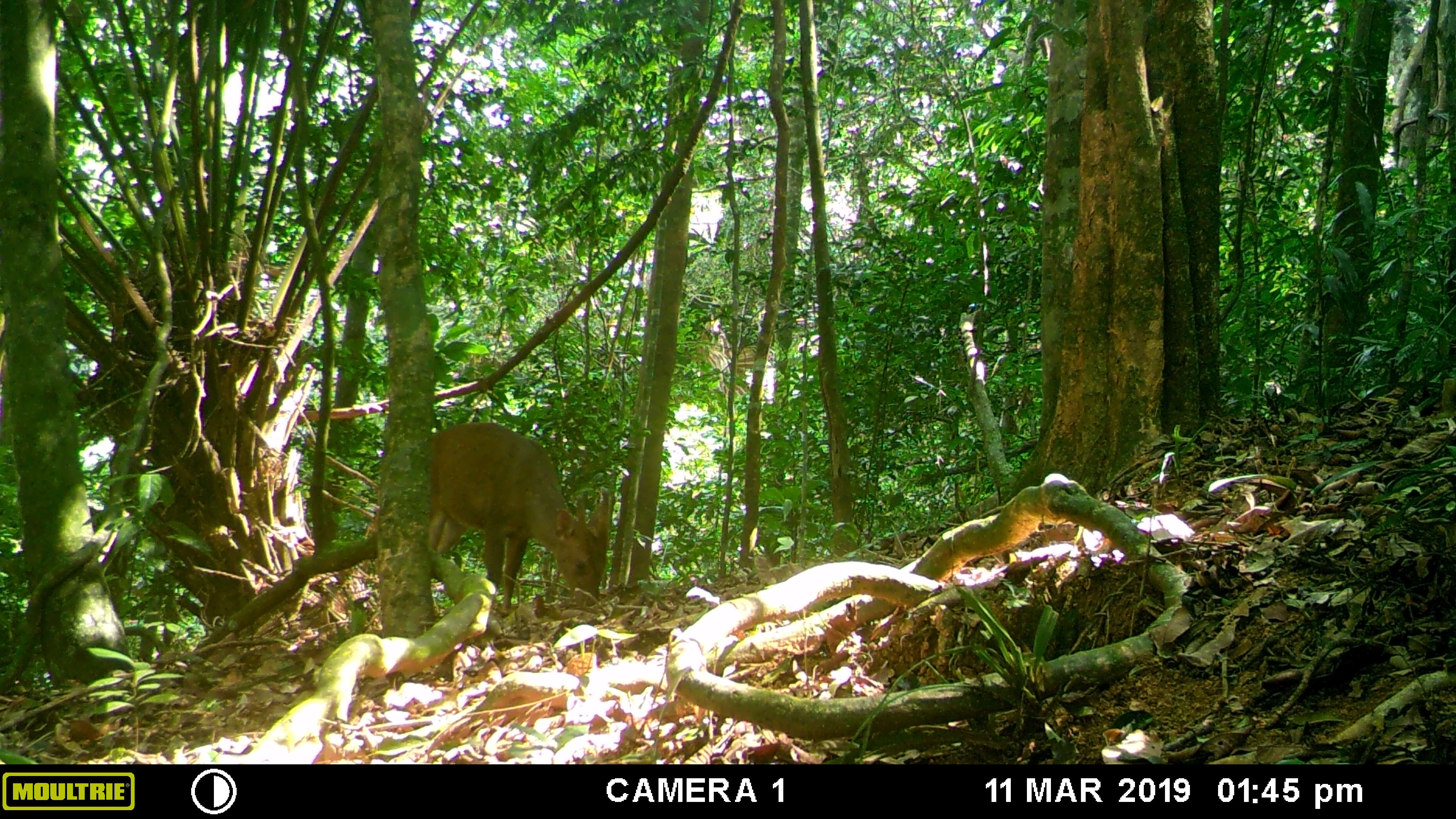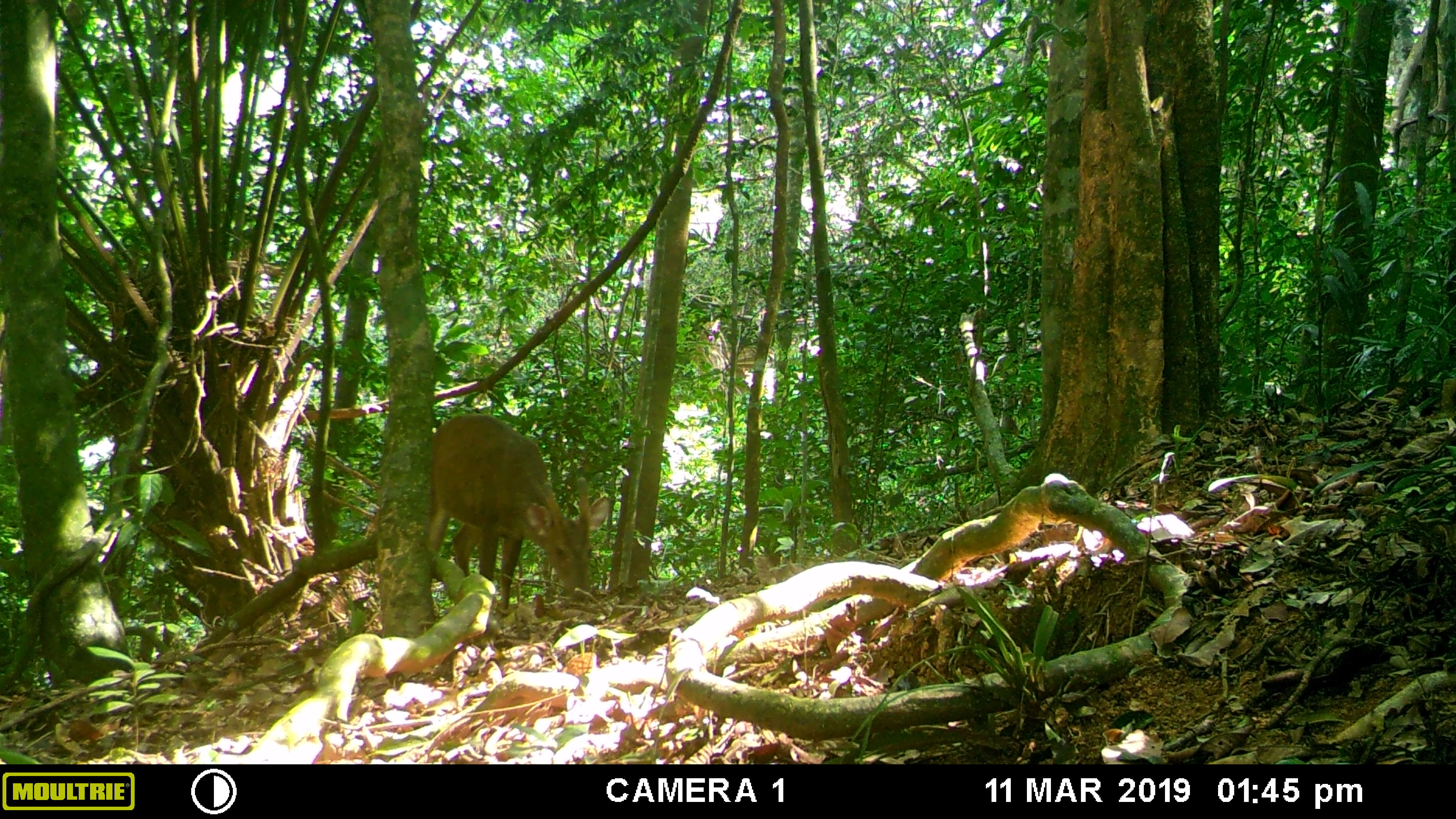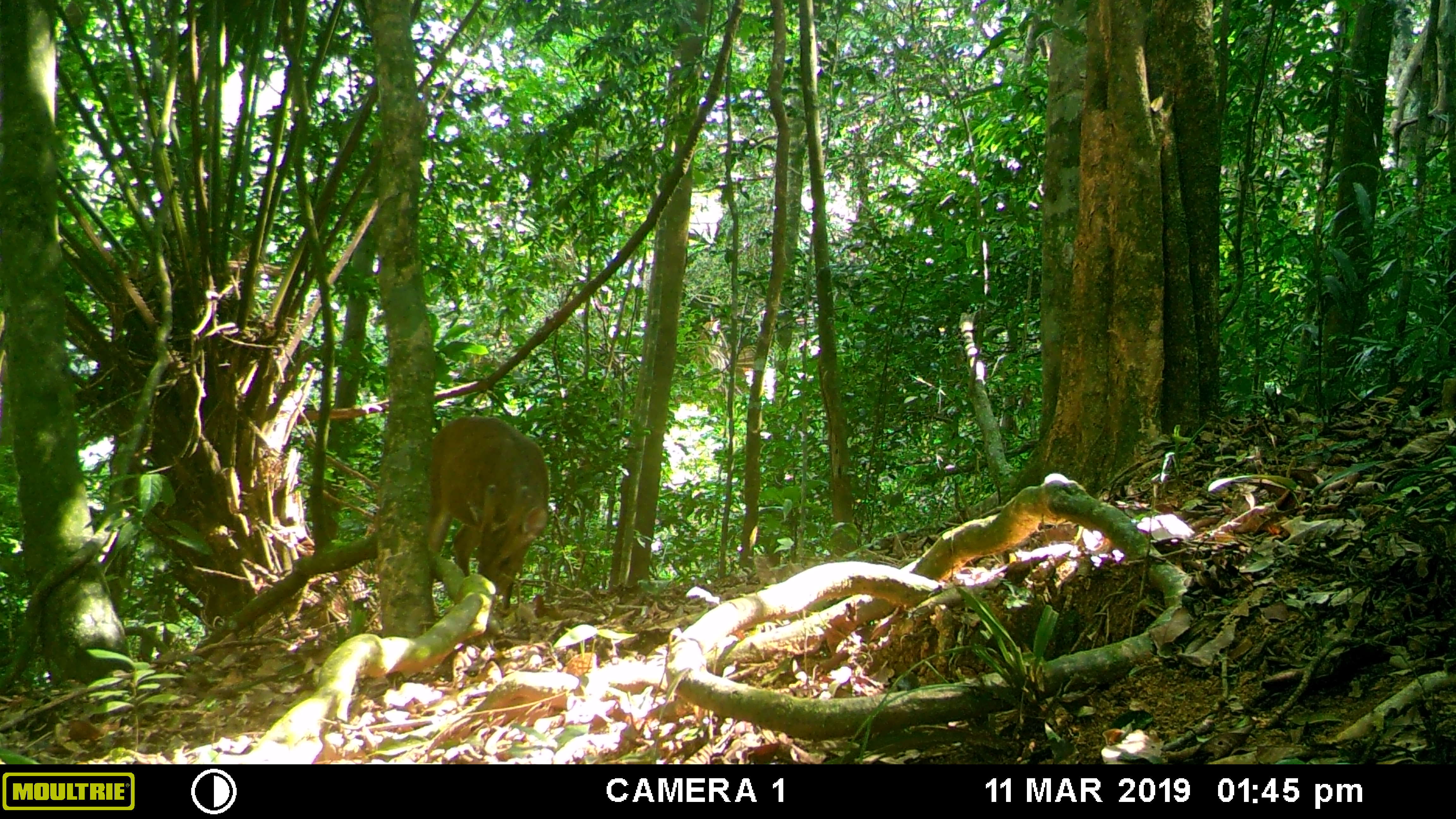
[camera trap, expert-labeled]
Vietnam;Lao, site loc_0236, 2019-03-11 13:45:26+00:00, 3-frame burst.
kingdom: Animalia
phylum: Chordata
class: Mammalia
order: Artiodactyla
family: Cervidae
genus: Muntiacus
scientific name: Muntiacus vuquangensis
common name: large-antlered muntjac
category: large antlered muntjac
Large antlered muntjac (large-antlered muntjac) (Muntiacus vuquangensis). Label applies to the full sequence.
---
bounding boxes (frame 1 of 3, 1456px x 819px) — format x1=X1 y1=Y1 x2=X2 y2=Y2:
large antlered muntjac: x1=428 y1=421 x2=610 y2=615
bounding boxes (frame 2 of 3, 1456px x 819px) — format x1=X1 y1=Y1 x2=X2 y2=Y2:
large antlered muntjac: x1=432 y1=413 x2=609 y2=617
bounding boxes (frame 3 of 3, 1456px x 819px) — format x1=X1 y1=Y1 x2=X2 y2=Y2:
large antlered muntjac: x1=429 y1=416 x2=550 y2=617